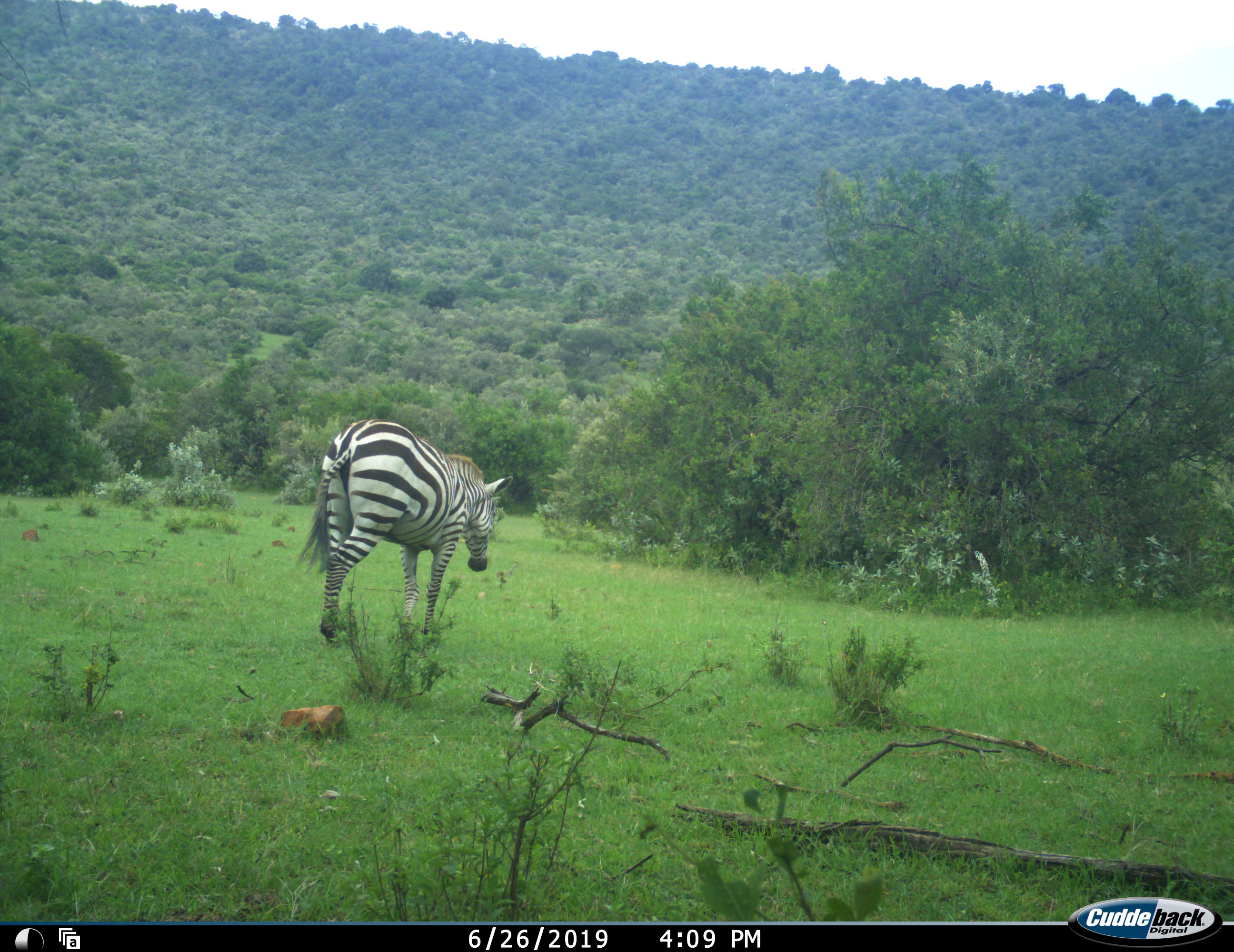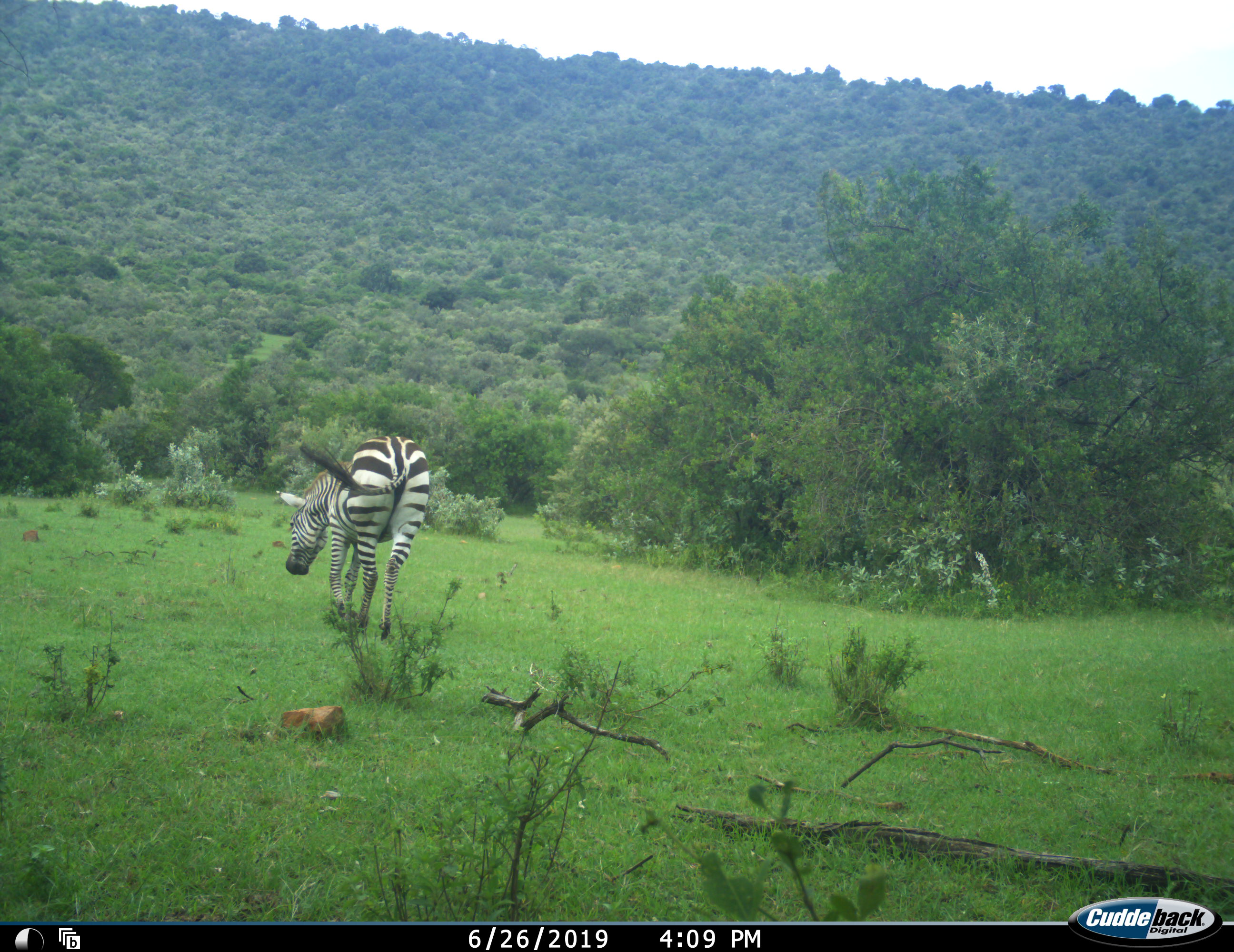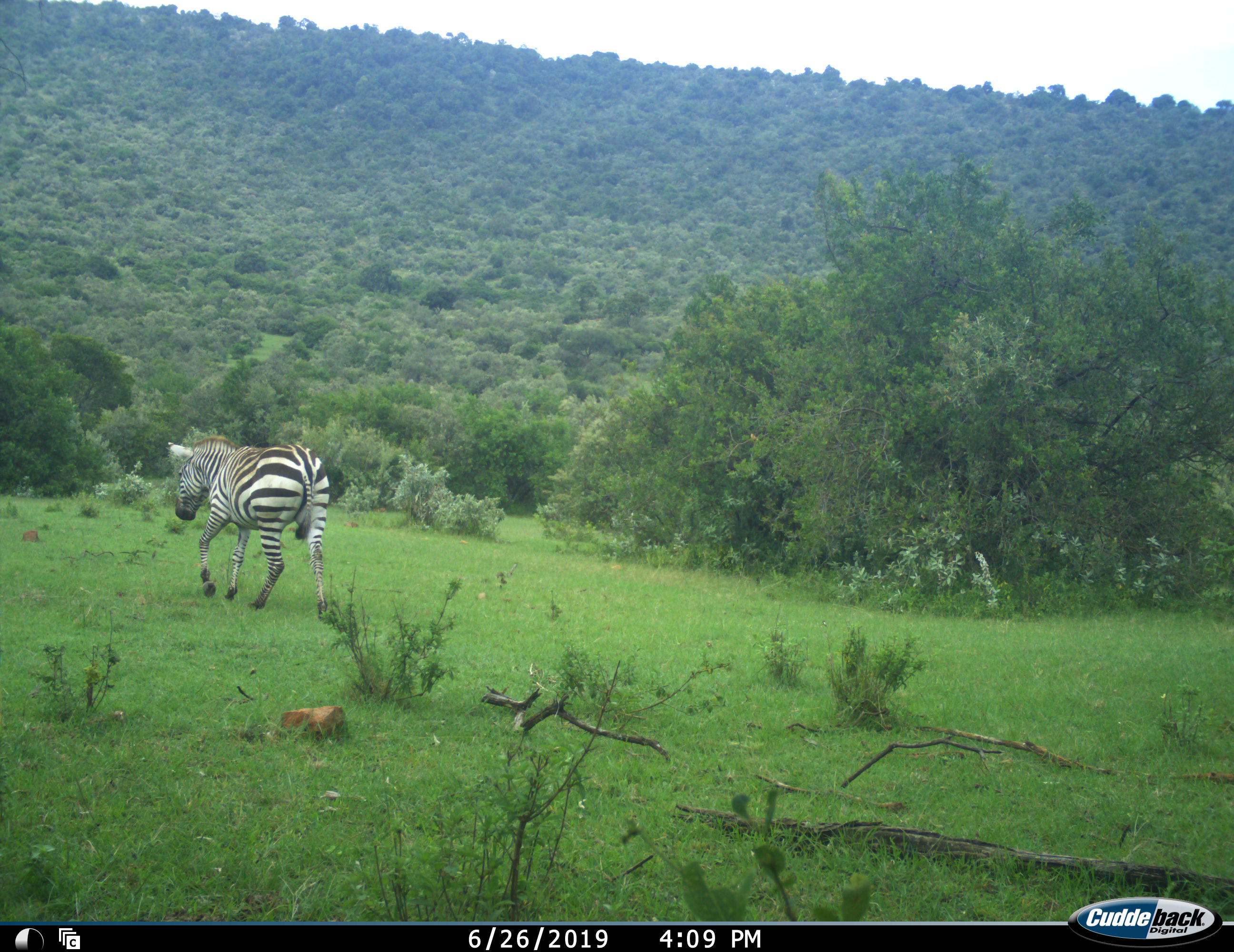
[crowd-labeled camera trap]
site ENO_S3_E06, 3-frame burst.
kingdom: Animalia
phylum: Chordata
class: Mammalia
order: Perissodactyla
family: Equidae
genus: Equus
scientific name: Equus quagga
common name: plains zebra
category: zebraplains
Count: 1.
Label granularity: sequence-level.